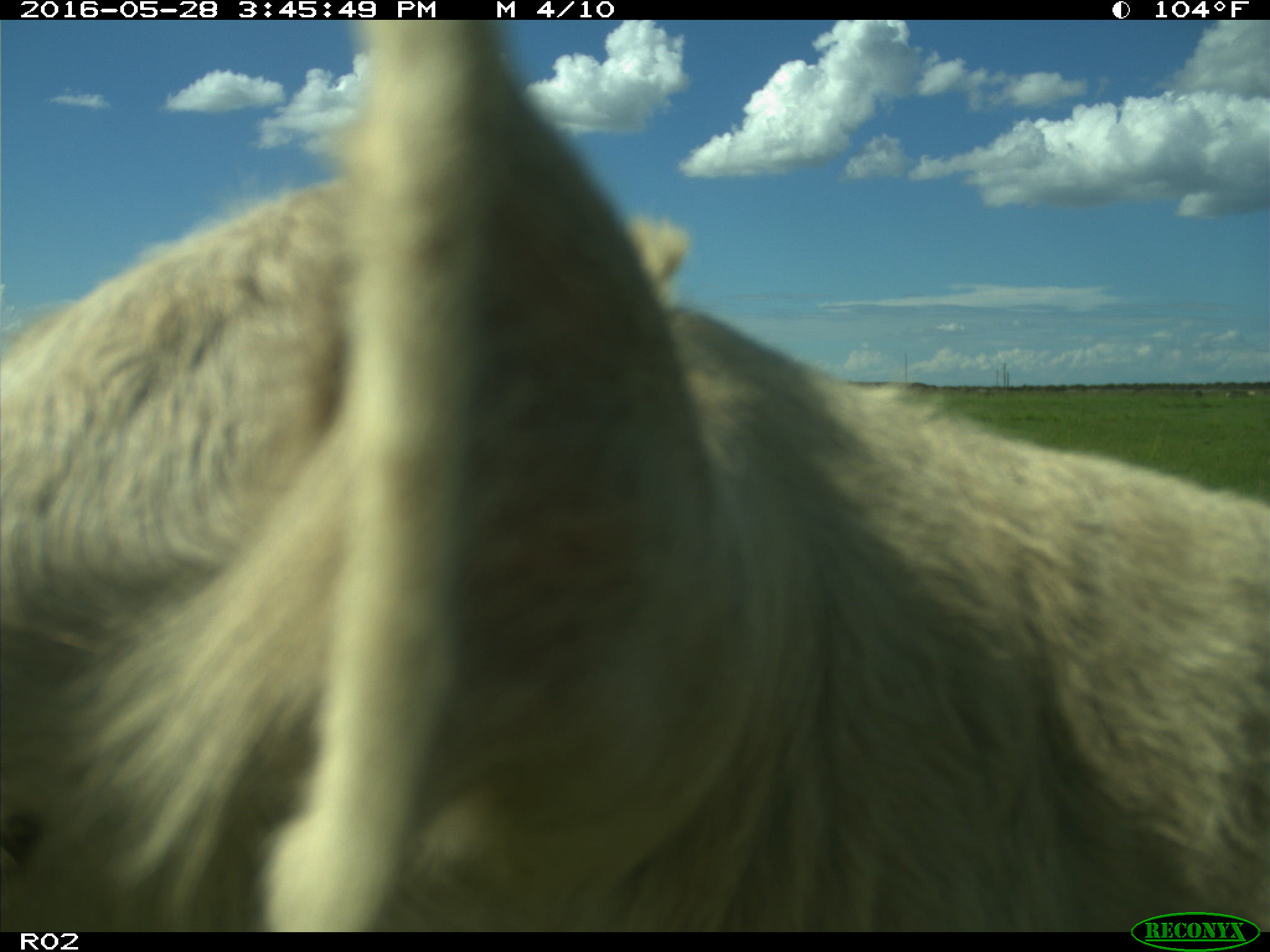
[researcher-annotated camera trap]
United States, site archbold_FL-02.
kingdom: Animalia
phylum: Chordata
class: Mammalia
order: Artiodactyla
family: Bovidae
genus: Bos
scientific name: Bos taurus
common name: domestic cow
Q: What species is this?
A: Bos taurus (domestic cow).